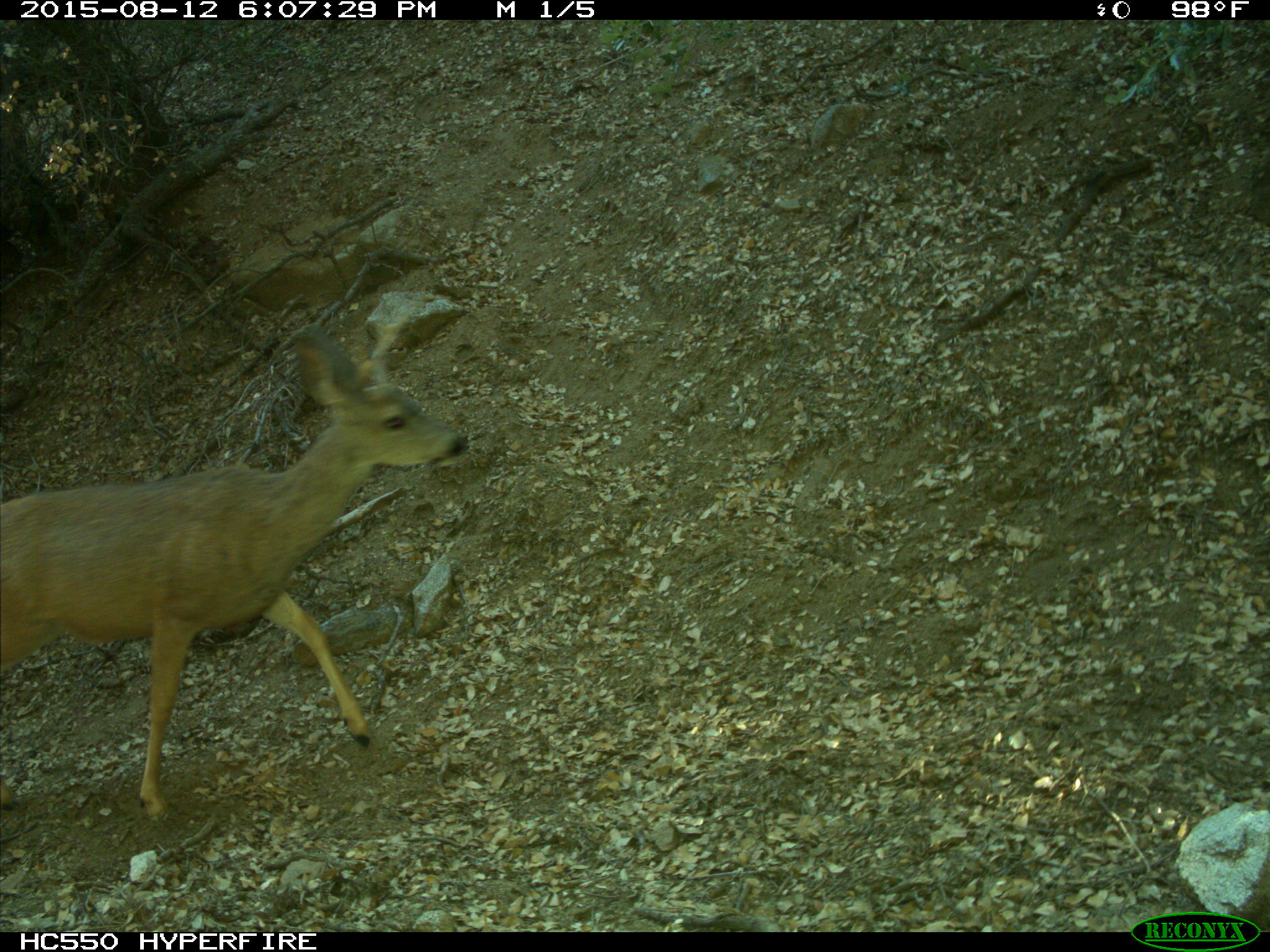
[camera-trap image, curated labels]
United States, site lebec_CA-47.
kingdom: Animalia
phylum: Chordata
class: Mammalia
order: Artiodactyla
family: Cervidae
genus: Odocoileus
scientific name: Odocoileus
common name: deer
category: unidentified deer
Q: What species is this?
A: Unidentified deer (deer) (Odocoileus).